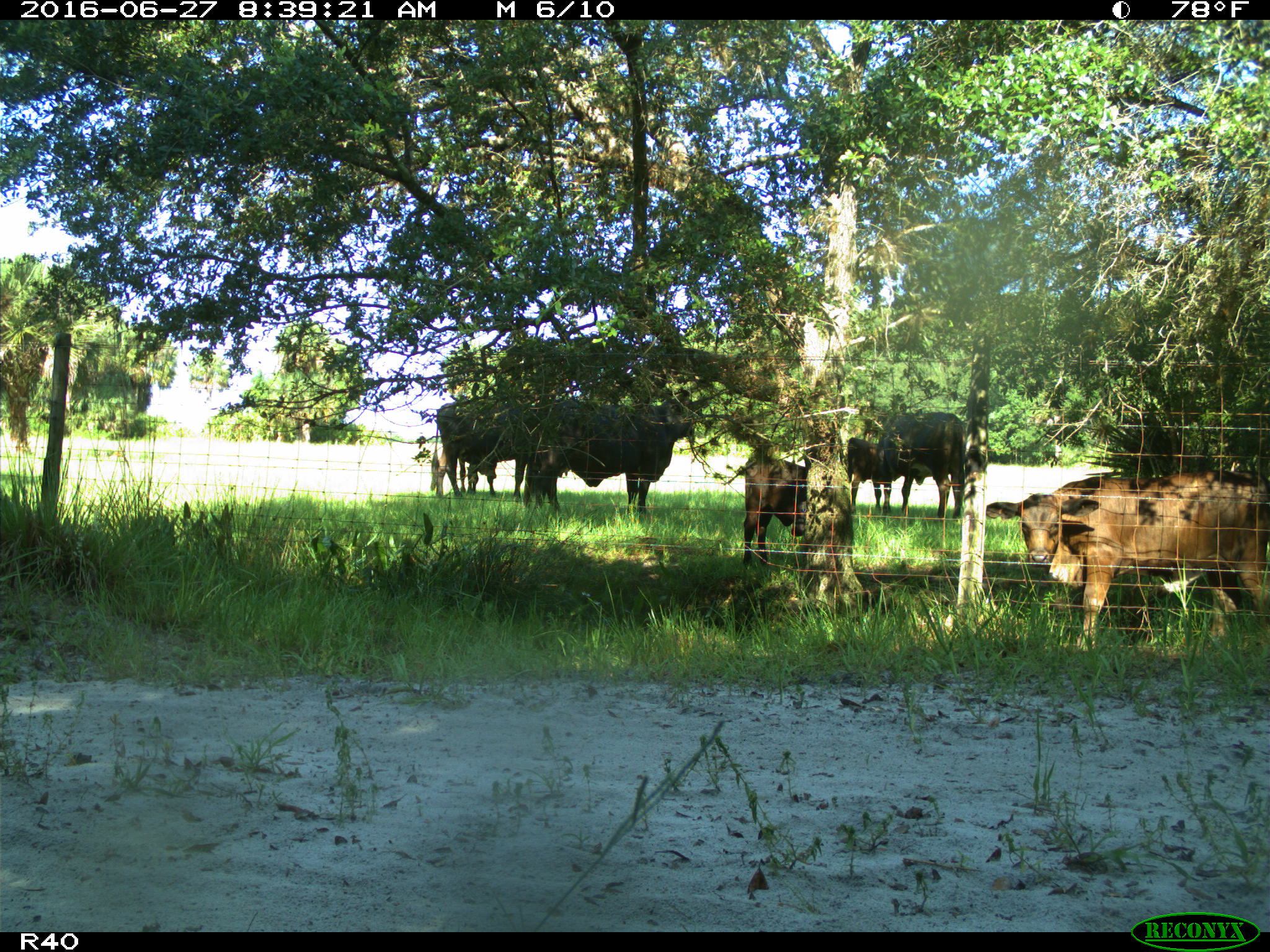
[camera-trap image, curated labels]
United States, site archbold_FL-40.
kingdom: Animalia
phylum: Chordata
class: Mammalia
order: Artiodactyla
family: Bovidae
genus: Bos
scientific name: Bos taurus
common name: domestic cow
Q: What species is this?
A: Bos taurus (domestic cow).